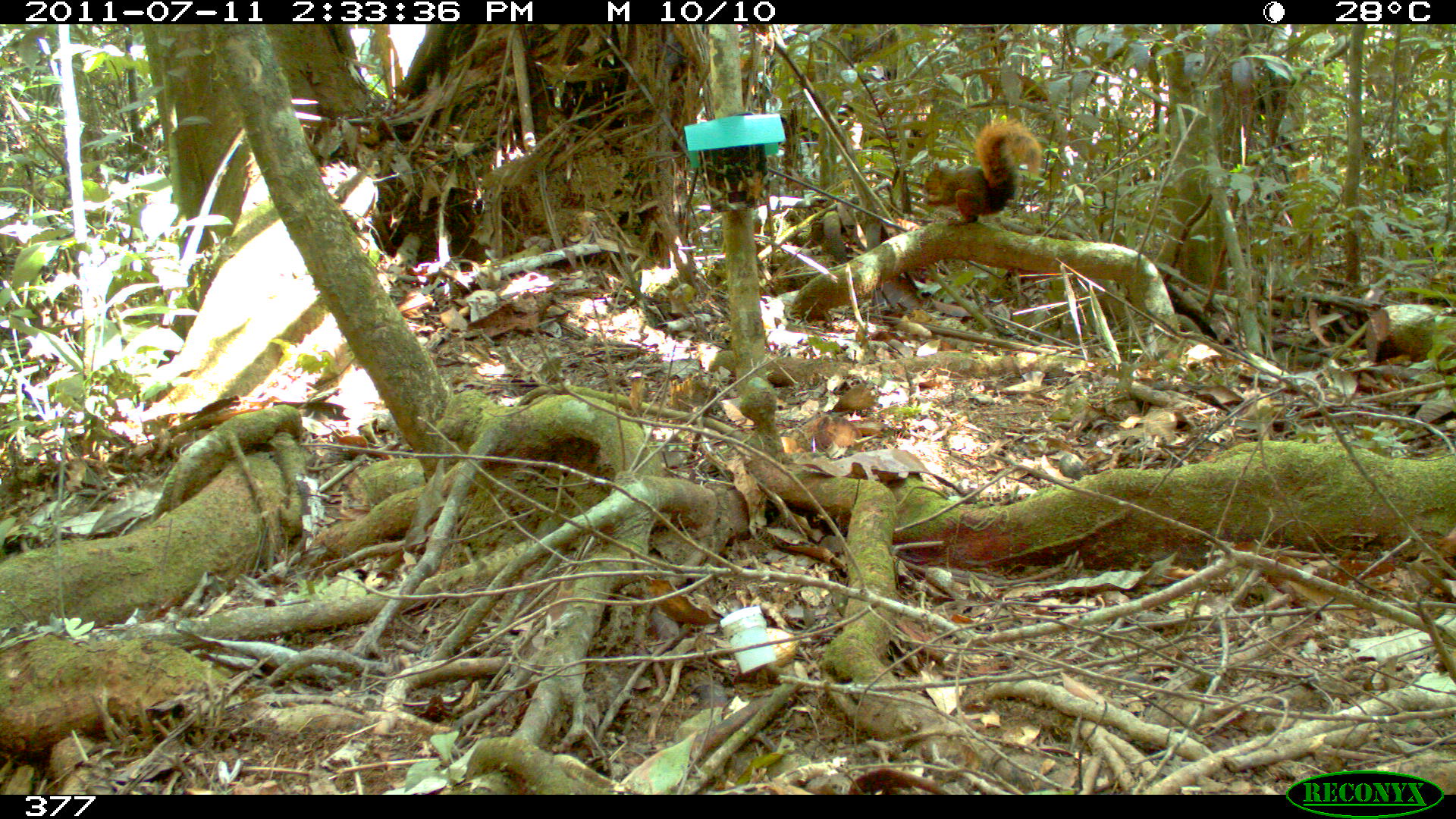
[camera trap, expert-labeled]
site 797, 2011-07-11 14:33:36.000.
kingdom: Animalia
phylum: Chordata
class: Mammalia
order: Rodentia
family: Sciuridae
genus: Sciurus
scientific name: Sciurus spadiceus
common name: southern amazon red squirrel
Sciurus spadiceus (southern amazon red squirrel).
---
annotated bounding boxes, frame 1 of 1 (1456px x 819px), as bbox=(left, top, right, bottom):
sciurus spadiceus: bbox=(918, 119, 1045, 227)